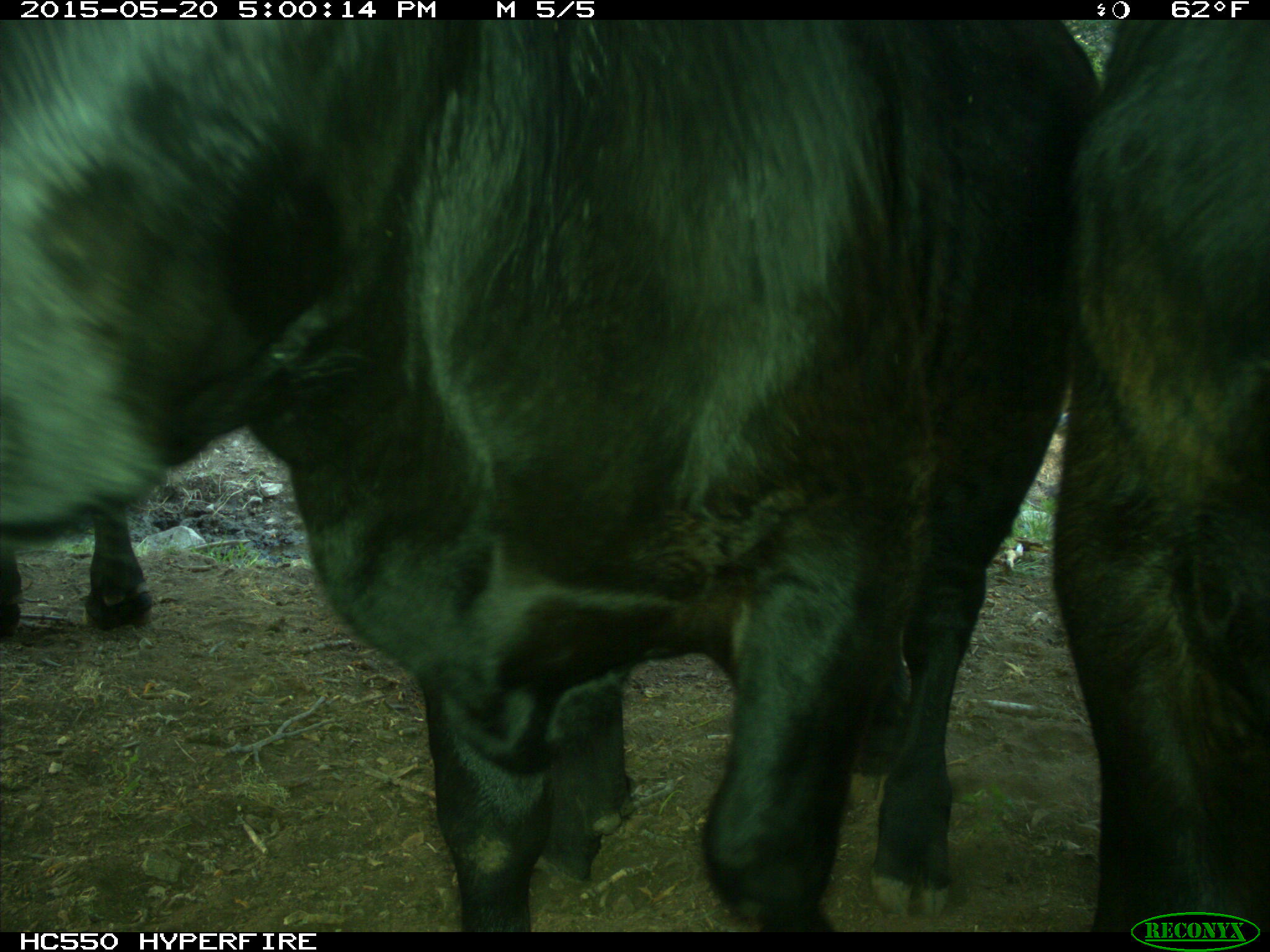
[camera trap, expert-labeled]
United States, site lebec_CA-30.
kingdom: Animalia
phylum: Chordata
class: Mammalia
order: Artiodactyla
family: Bovidae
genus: Bos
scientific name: Bos taurus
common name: domestic cow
Bos taurus (domestic cow).